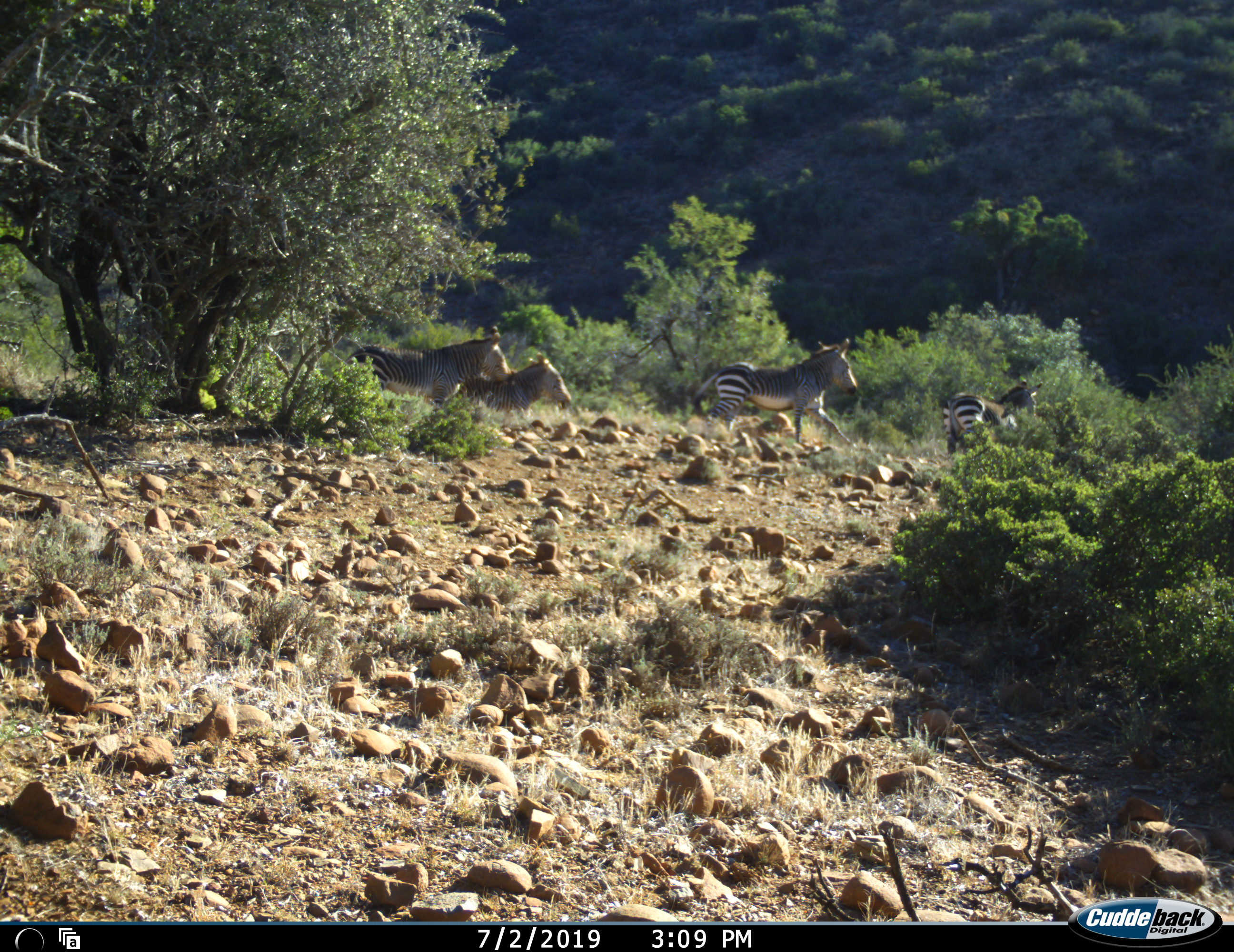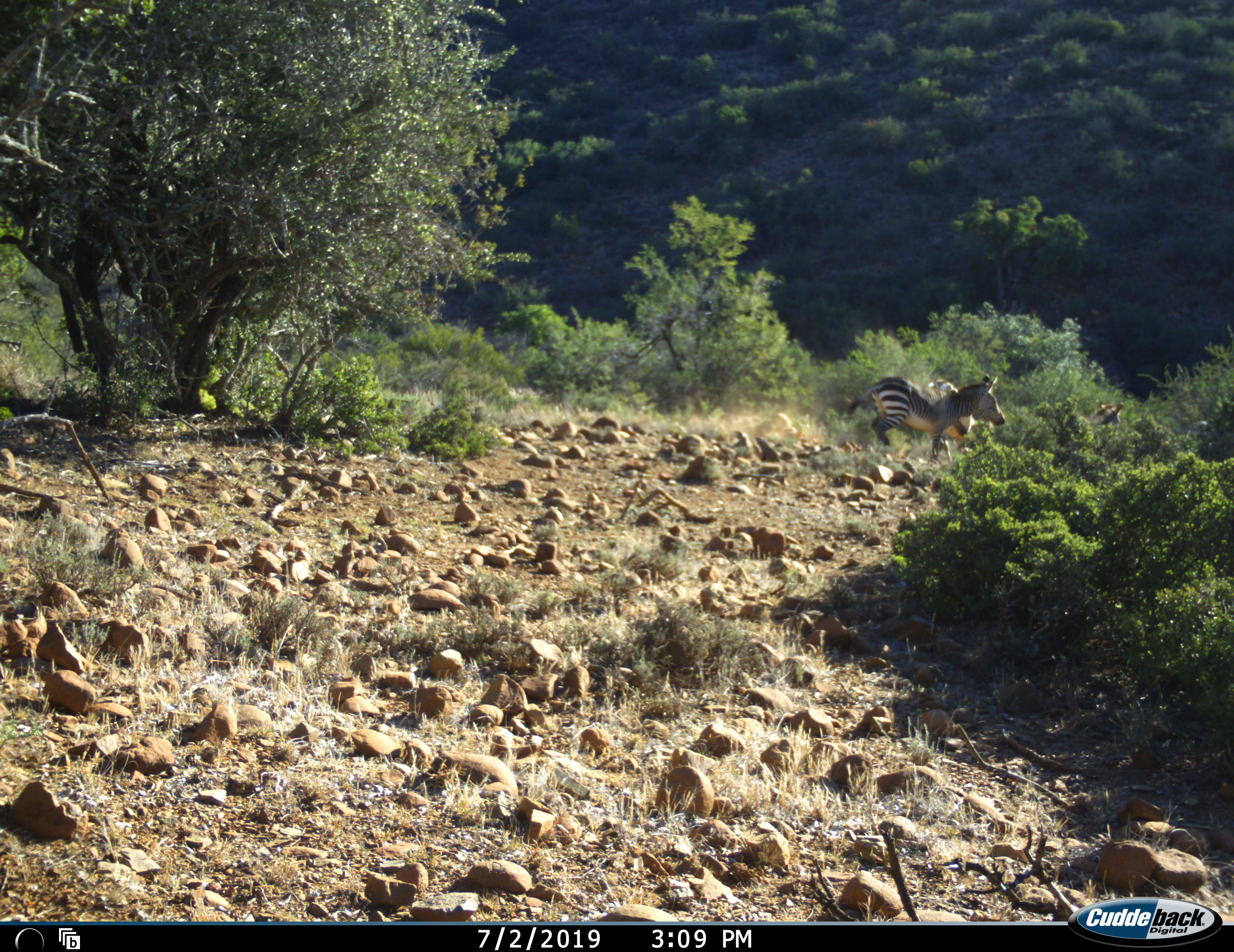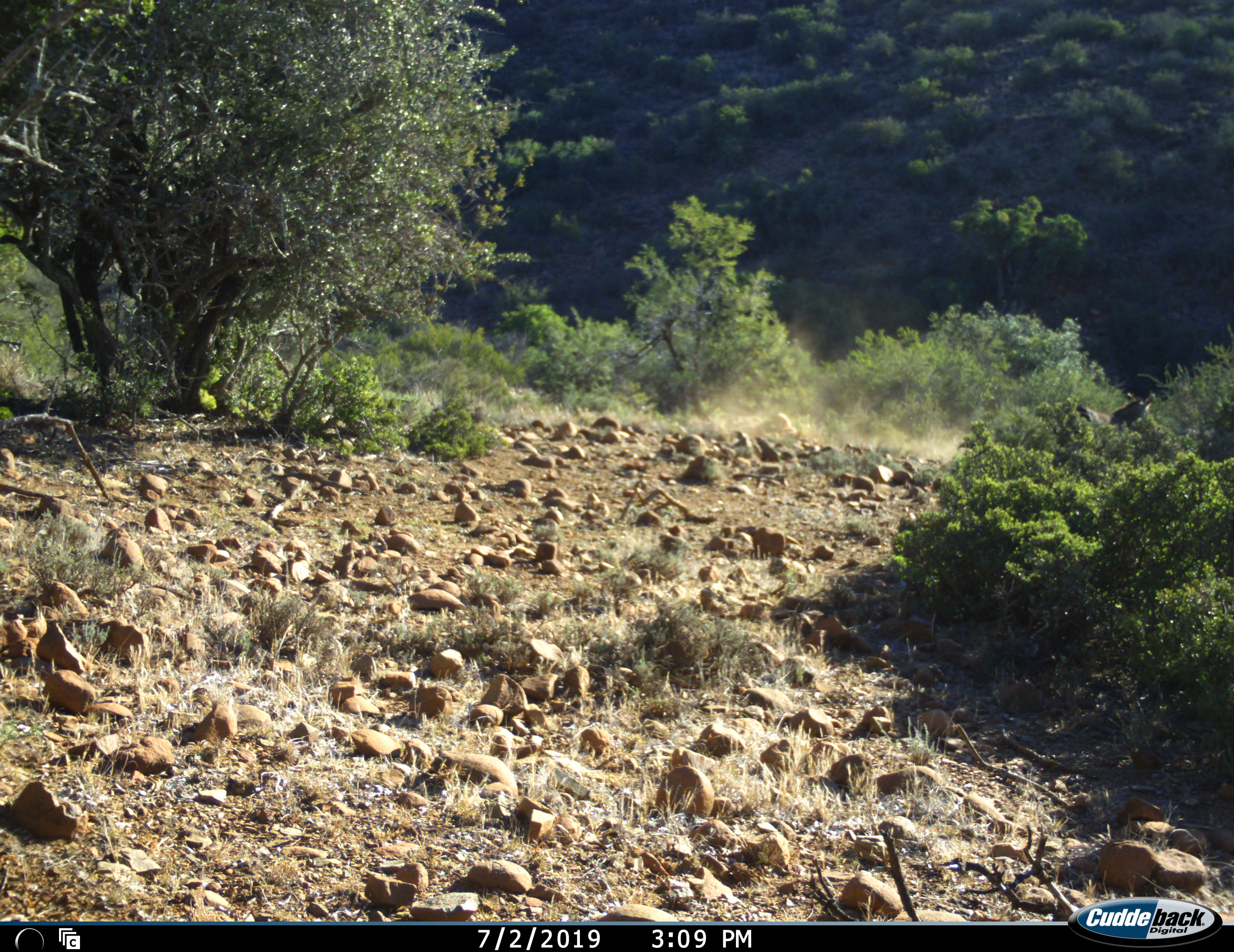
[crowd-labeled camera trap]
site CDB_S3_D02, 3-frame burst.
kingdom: Animalia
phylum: Chordata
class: Mammalia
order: Perissodactyla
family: Equidae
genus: Equus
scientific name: Equus zebra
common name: mountain zebra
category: zebramountain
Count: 4.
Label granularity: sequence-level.